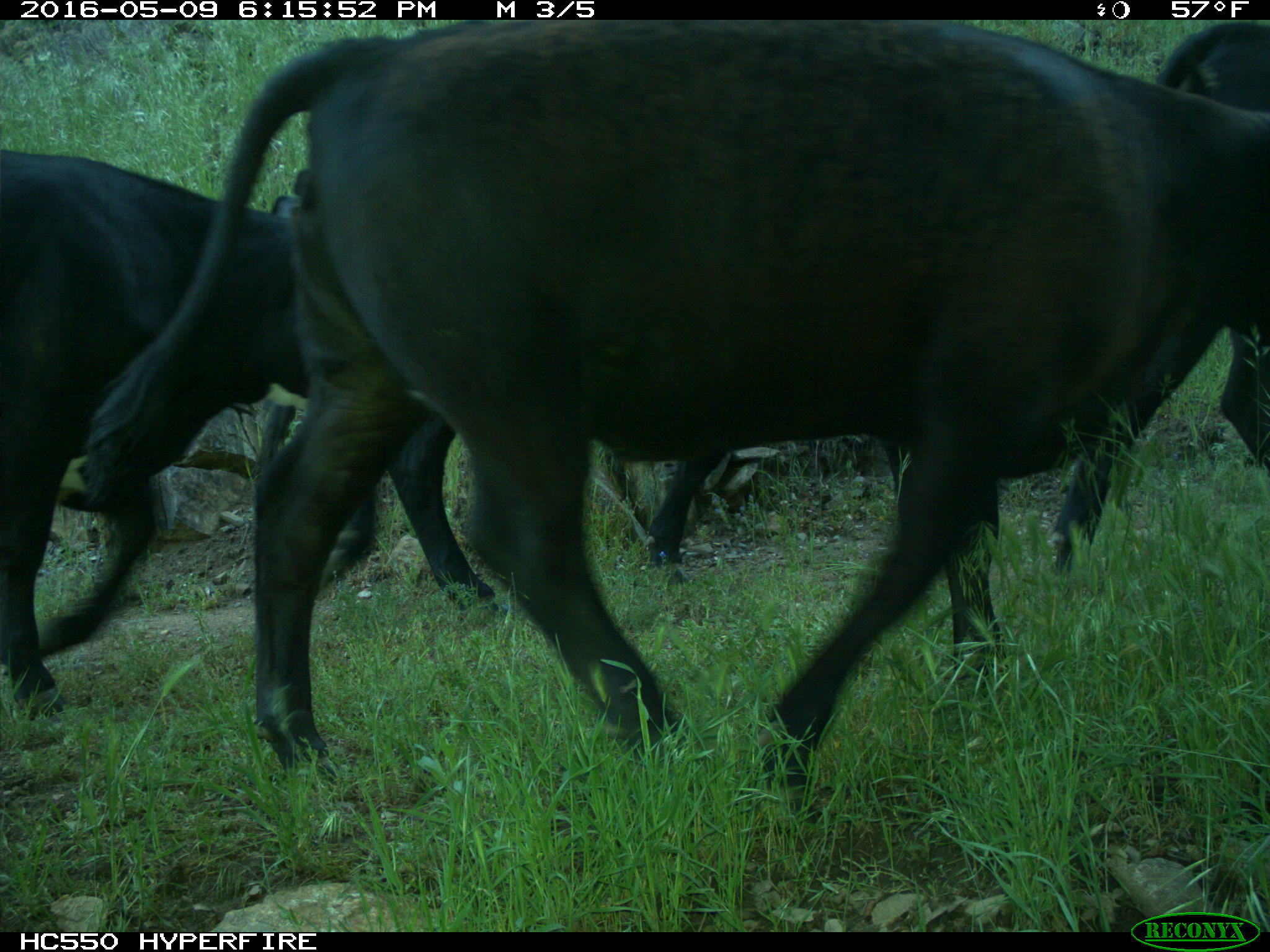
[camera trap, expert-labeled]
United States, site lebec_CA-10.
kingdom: Animalia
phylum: Chordata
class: Mammalia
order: Artiodactyla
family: Bovidae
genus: Bos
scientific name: Bos taurus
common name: domestic cow